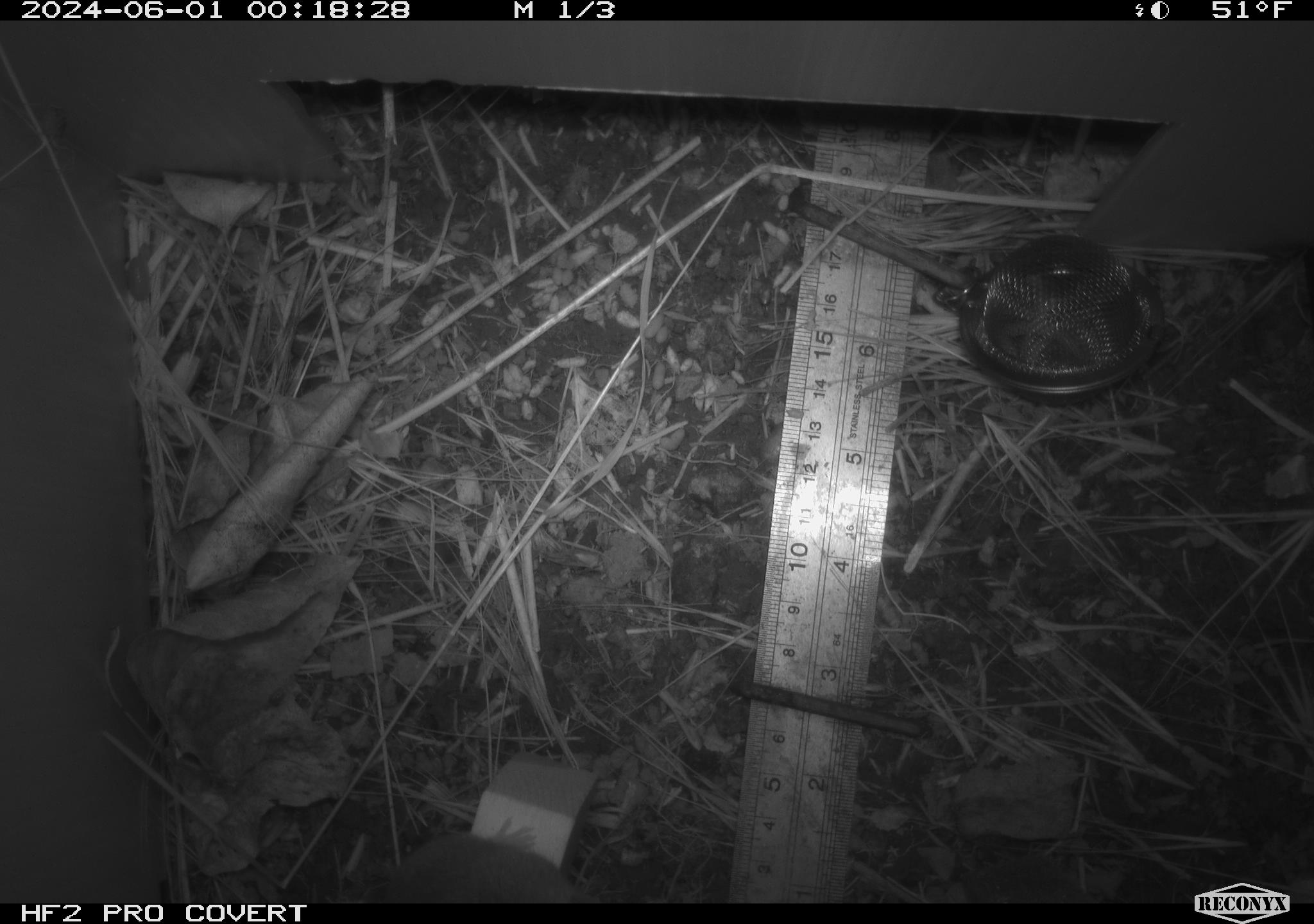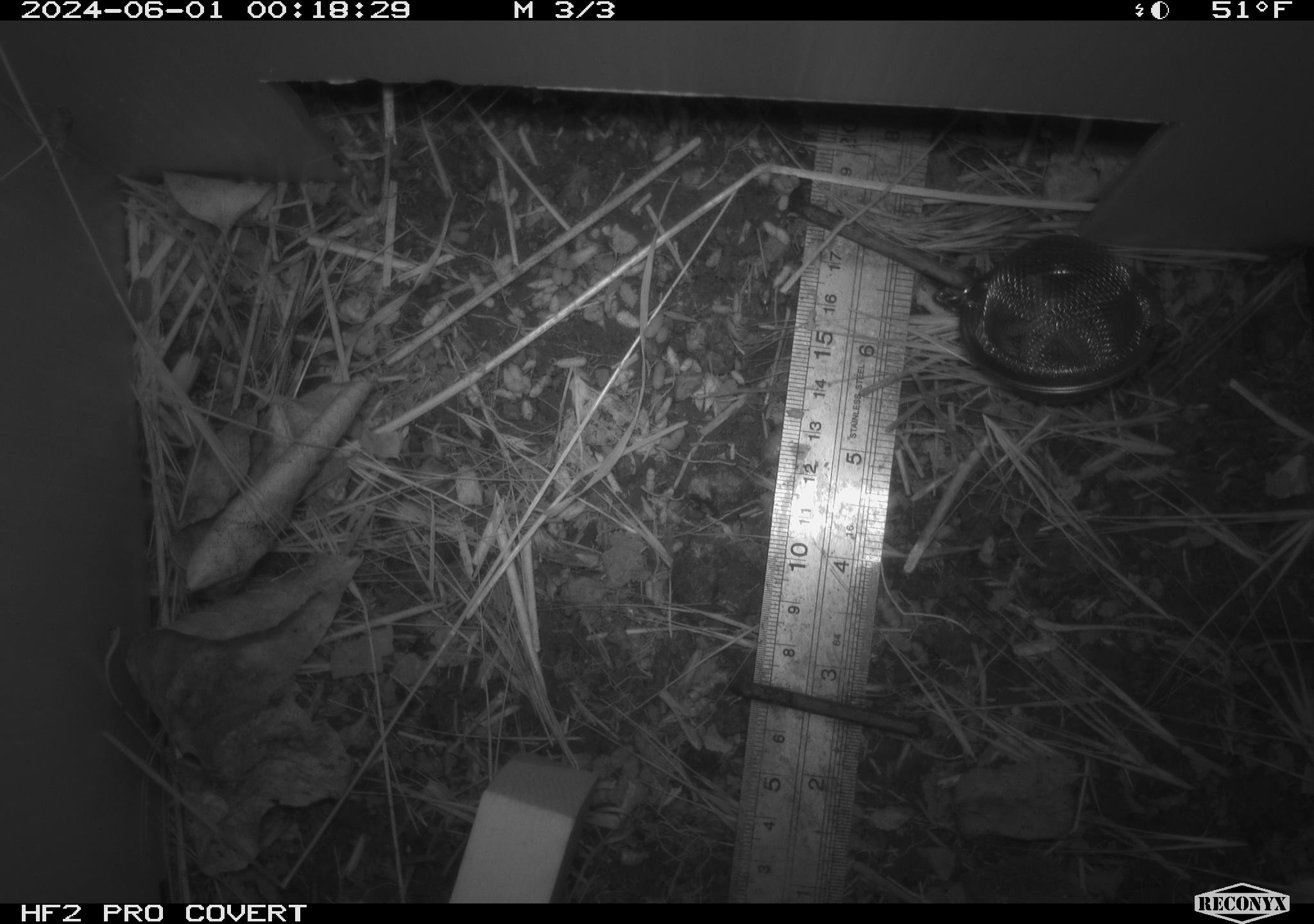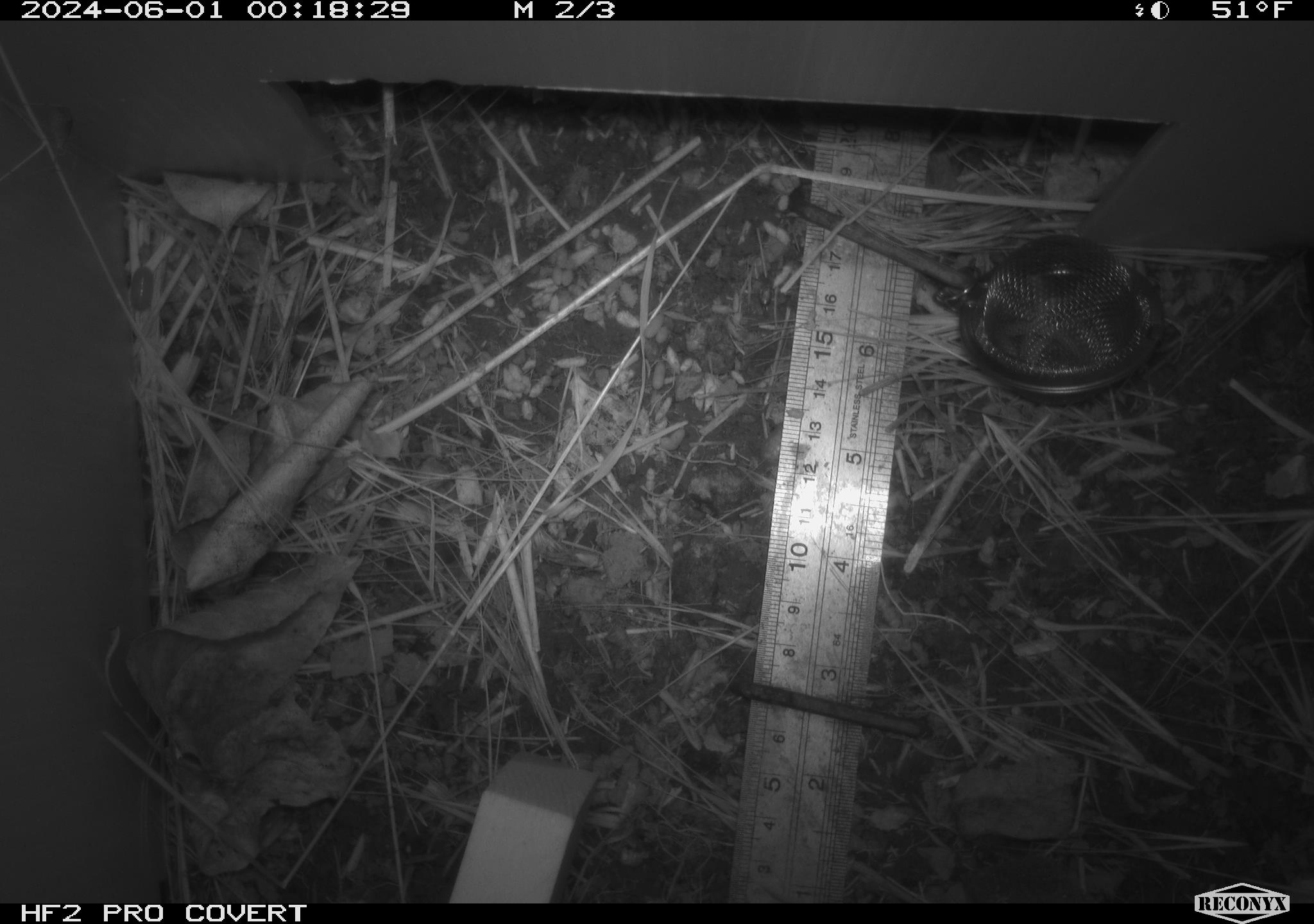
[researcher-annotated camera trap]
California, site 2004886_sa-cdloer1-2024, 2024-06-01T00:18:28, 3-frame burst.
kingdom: Animalia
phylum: Chordata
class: Mammalia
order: Rodentia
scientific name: Rodentia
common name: rodent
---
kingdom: Animalia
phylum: Arthropoda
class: Malacostraca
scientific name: Malacostraca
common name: amphipods, crabs, isopods, krill, lobsters and shrimps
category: malacostracan